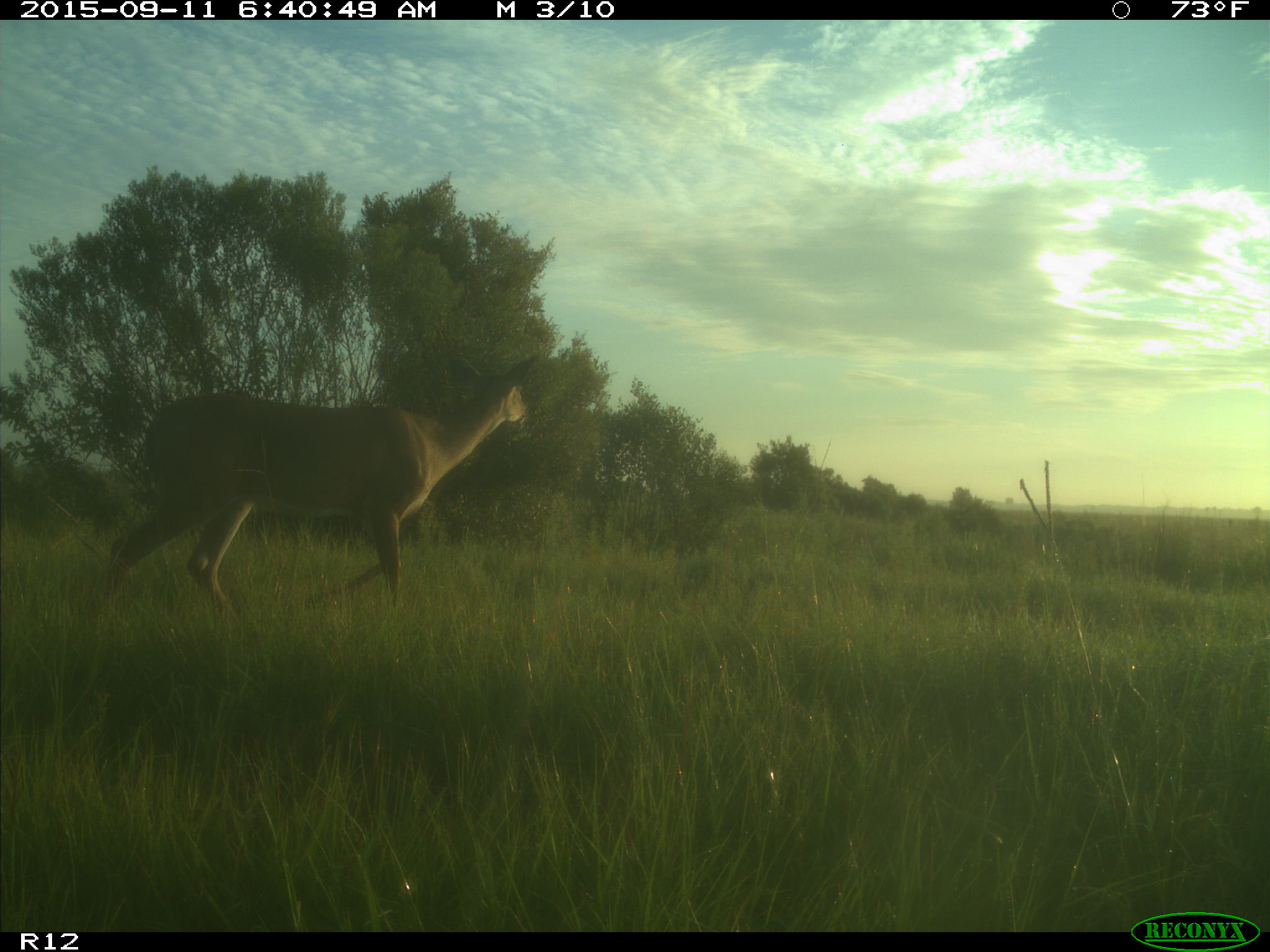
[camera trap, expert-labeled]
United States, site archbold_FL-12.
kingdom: Animalia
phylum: Chordata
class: Mammalia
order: Artiodactyla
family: Cervidae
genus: Odocoileus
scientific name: Odocoileus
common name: deer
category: unidentified deer